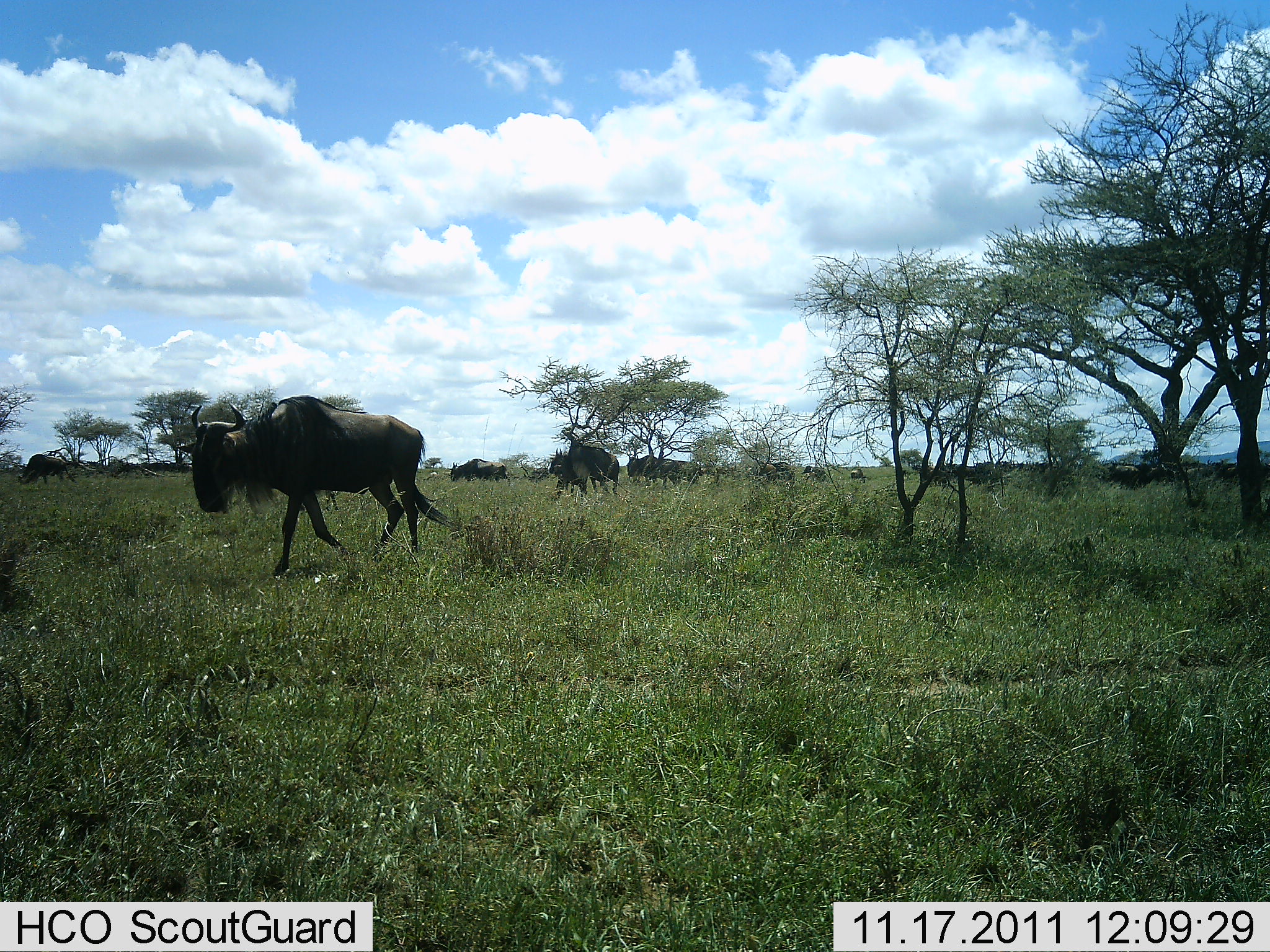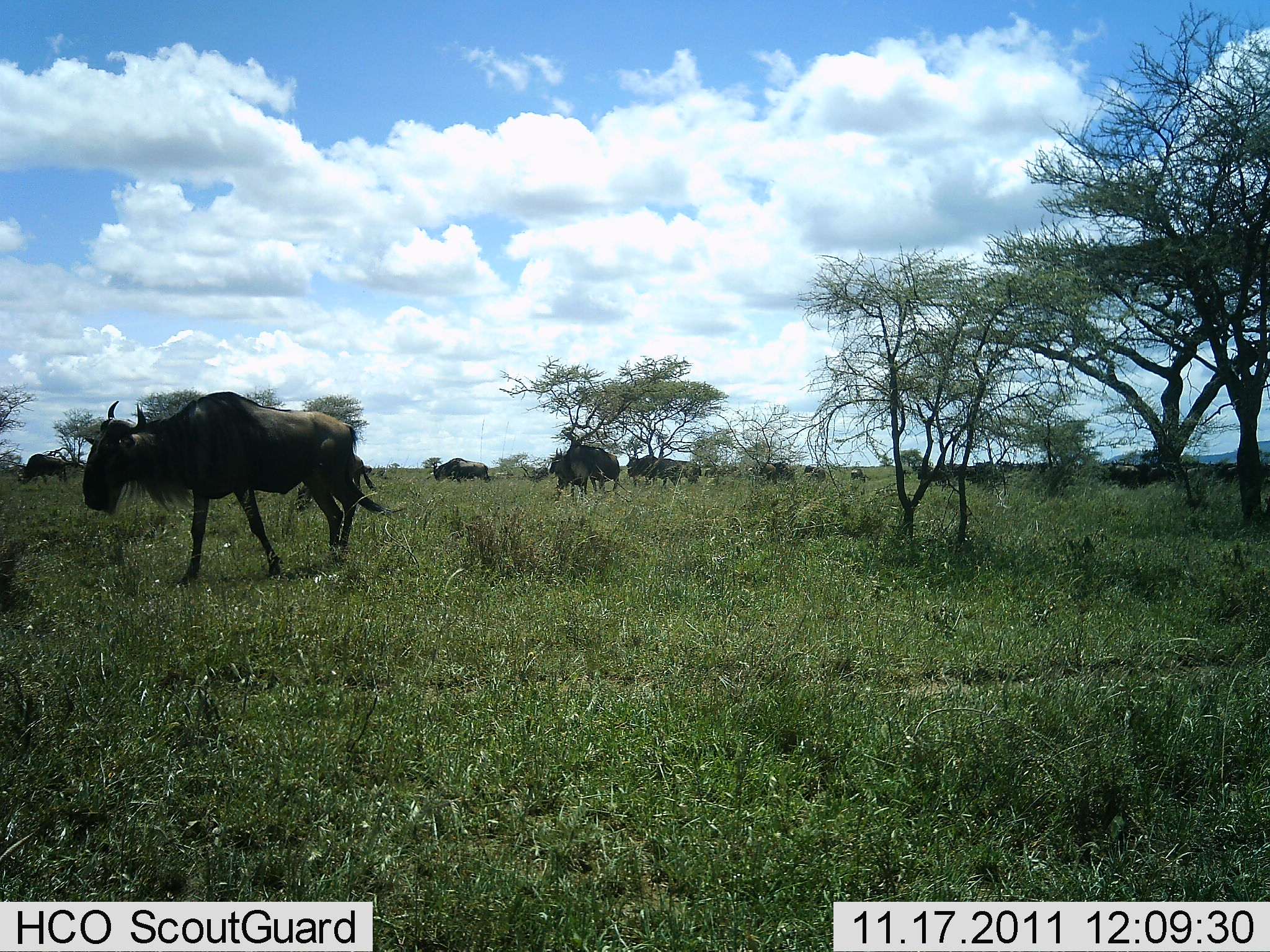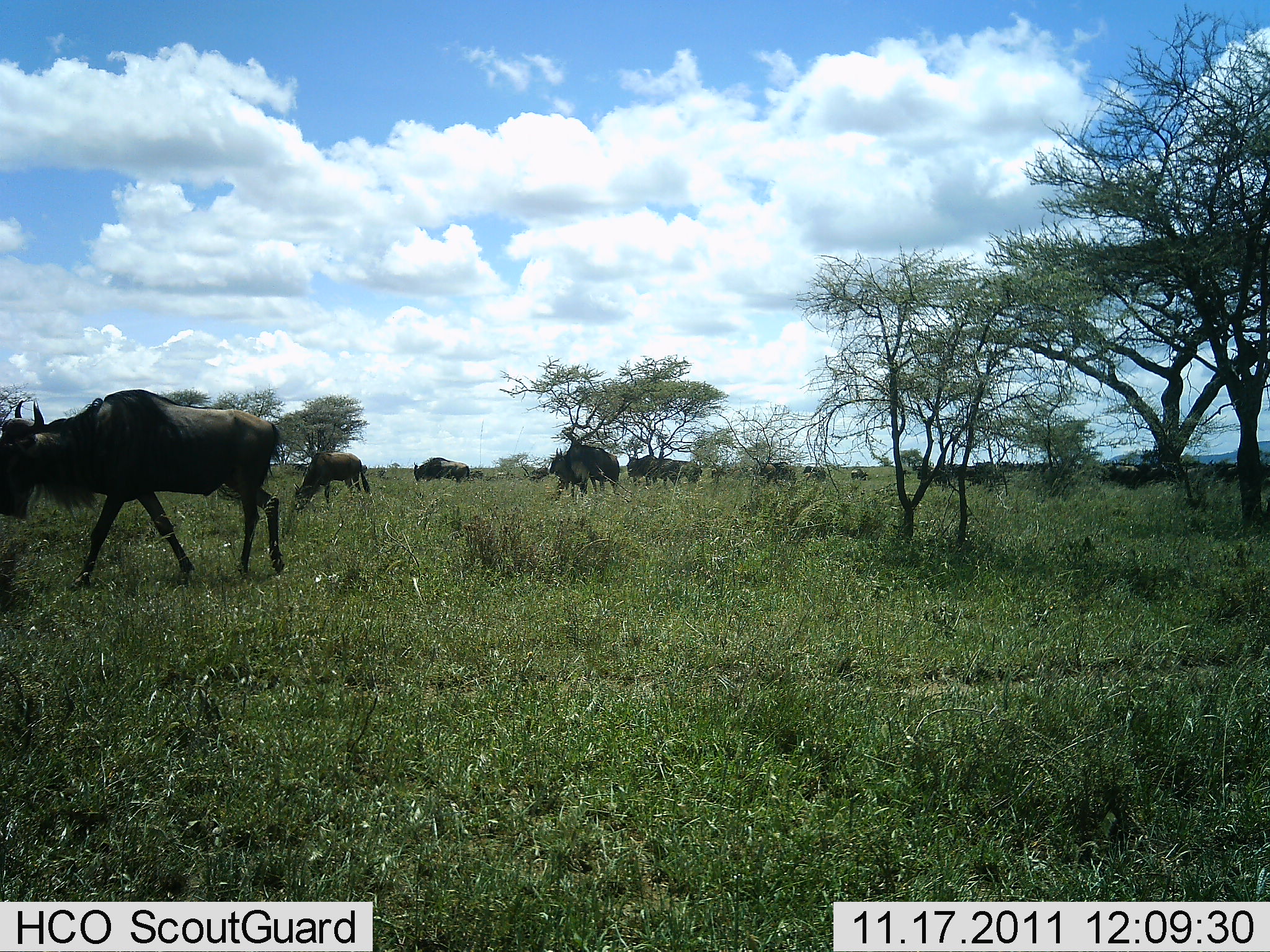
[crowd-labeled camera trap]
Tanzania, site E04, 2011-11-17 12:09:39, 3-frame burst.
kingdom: Animalia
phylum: Chordata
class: Mammalia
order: Artiodactyla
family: Bovidae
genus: Connochaetes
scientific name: Connochaetes taurinus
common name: blue wildebeest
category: wildebeest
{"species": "wildebeest (blue wildebeest) (Connochaetes taurinus)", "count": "10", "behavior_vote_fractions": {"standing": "53%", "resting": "6%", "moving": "94%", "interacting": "6%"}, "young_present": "0%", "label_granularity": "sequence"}